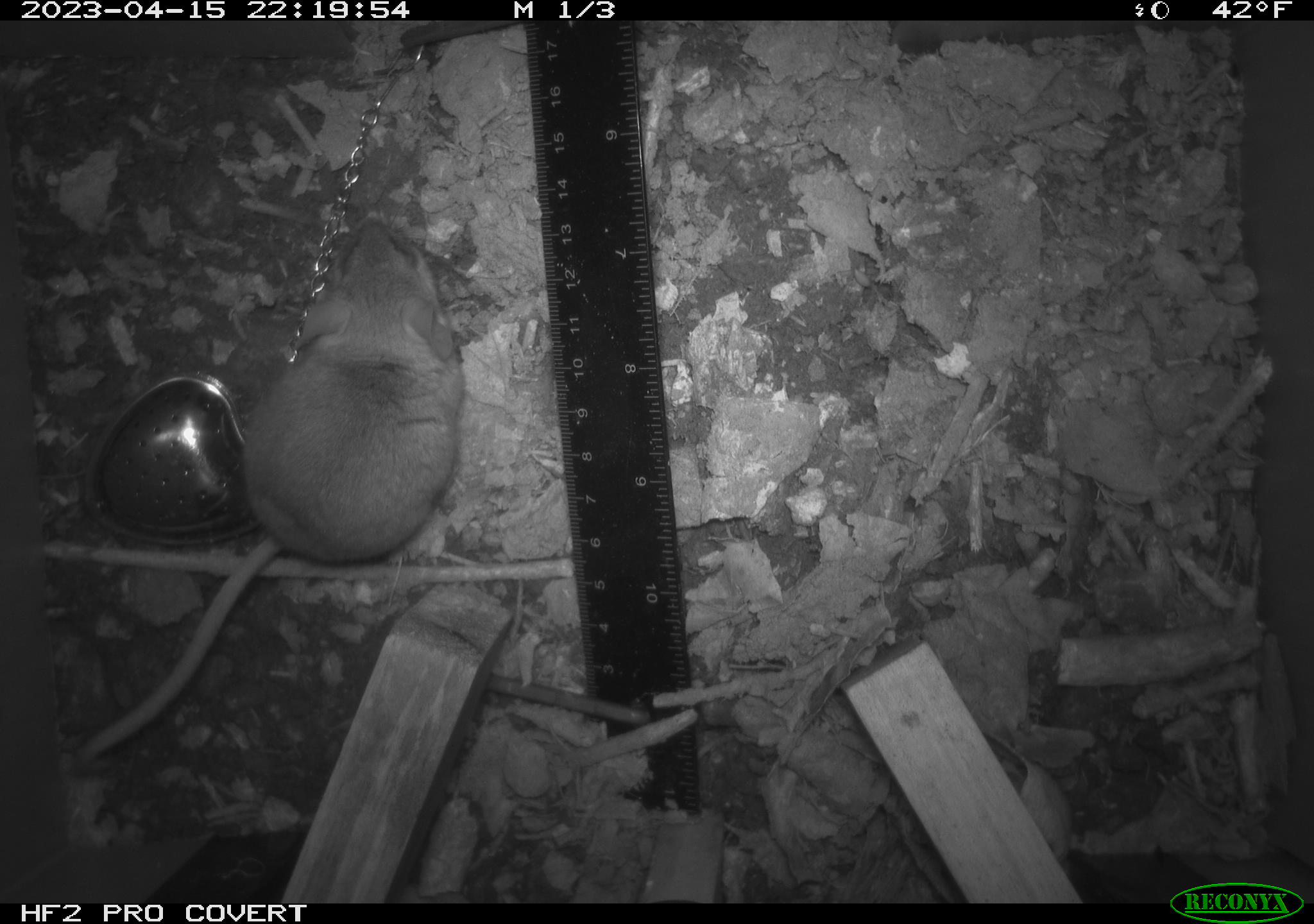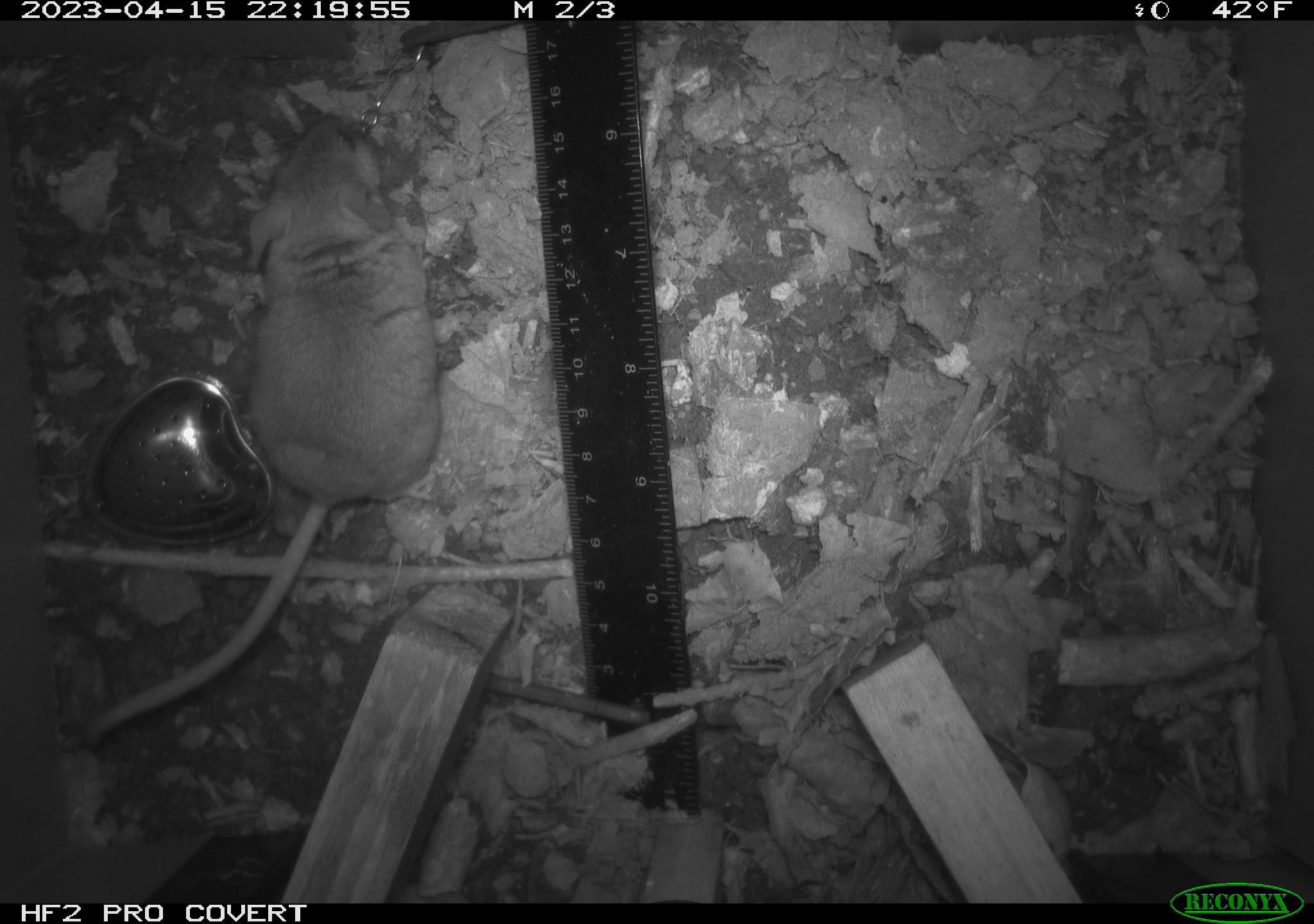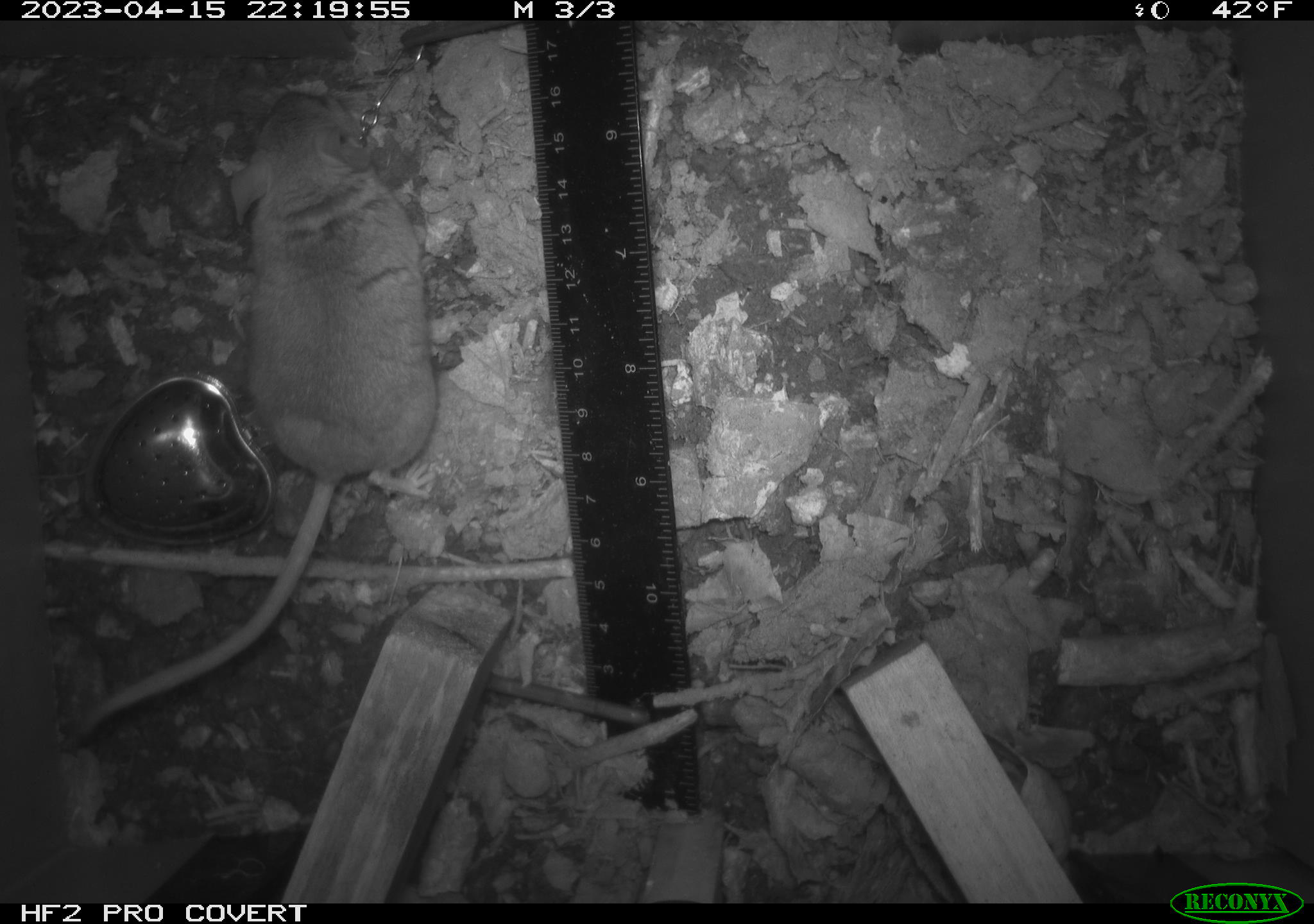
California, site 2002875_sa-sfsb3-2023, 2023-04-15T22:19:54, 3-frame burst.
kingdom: Animalia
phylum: Chordata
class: Mammalia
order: Rodentia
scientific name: Rodentia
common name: mouse species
Mouse species (Rodentia).